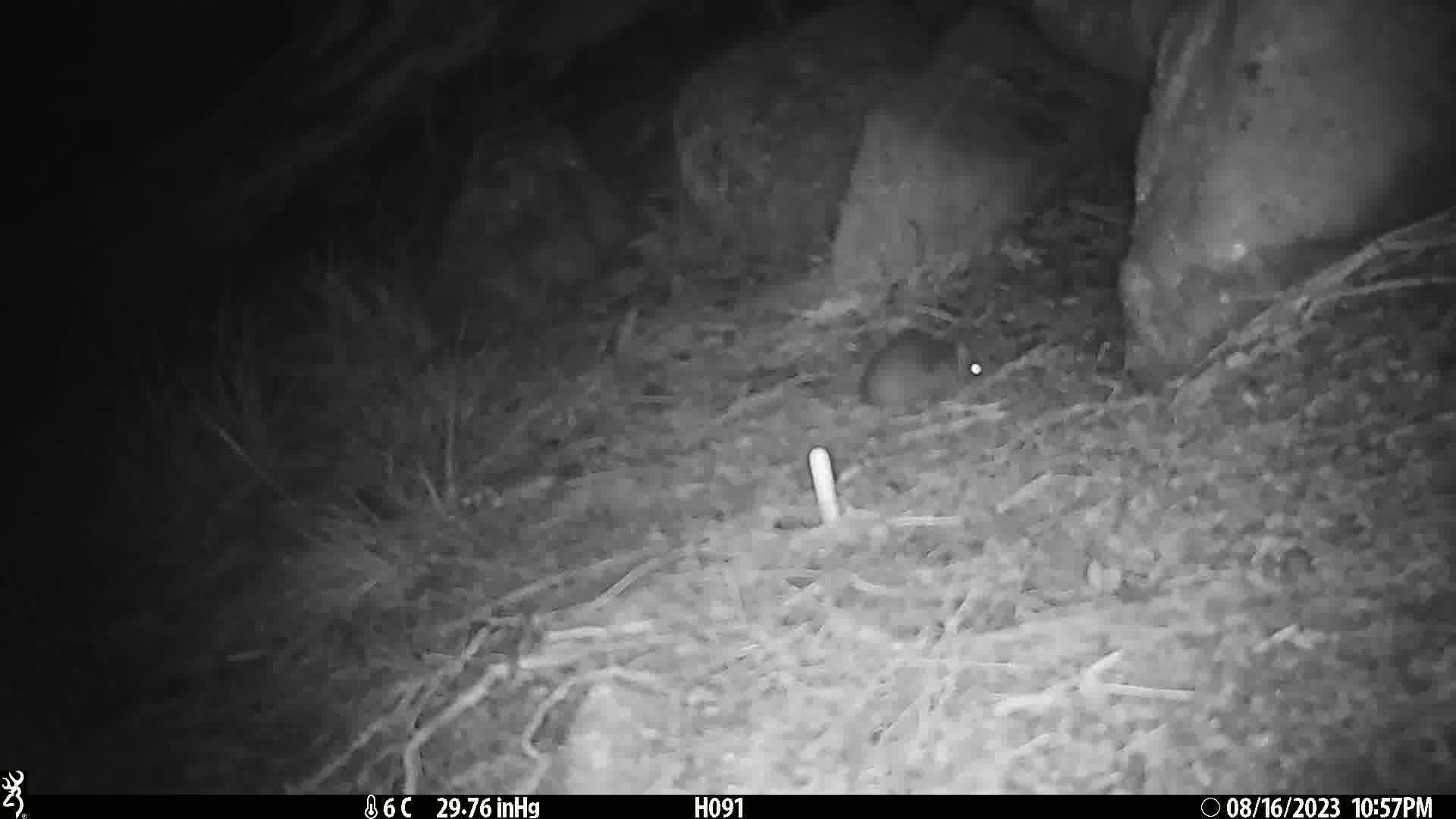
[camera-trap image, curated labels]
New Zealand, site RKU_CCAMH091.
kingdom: Animalia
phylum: Chordata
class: Mammalia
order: Rodentia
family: Muridae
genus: Rattus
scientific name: Rattus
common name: rat